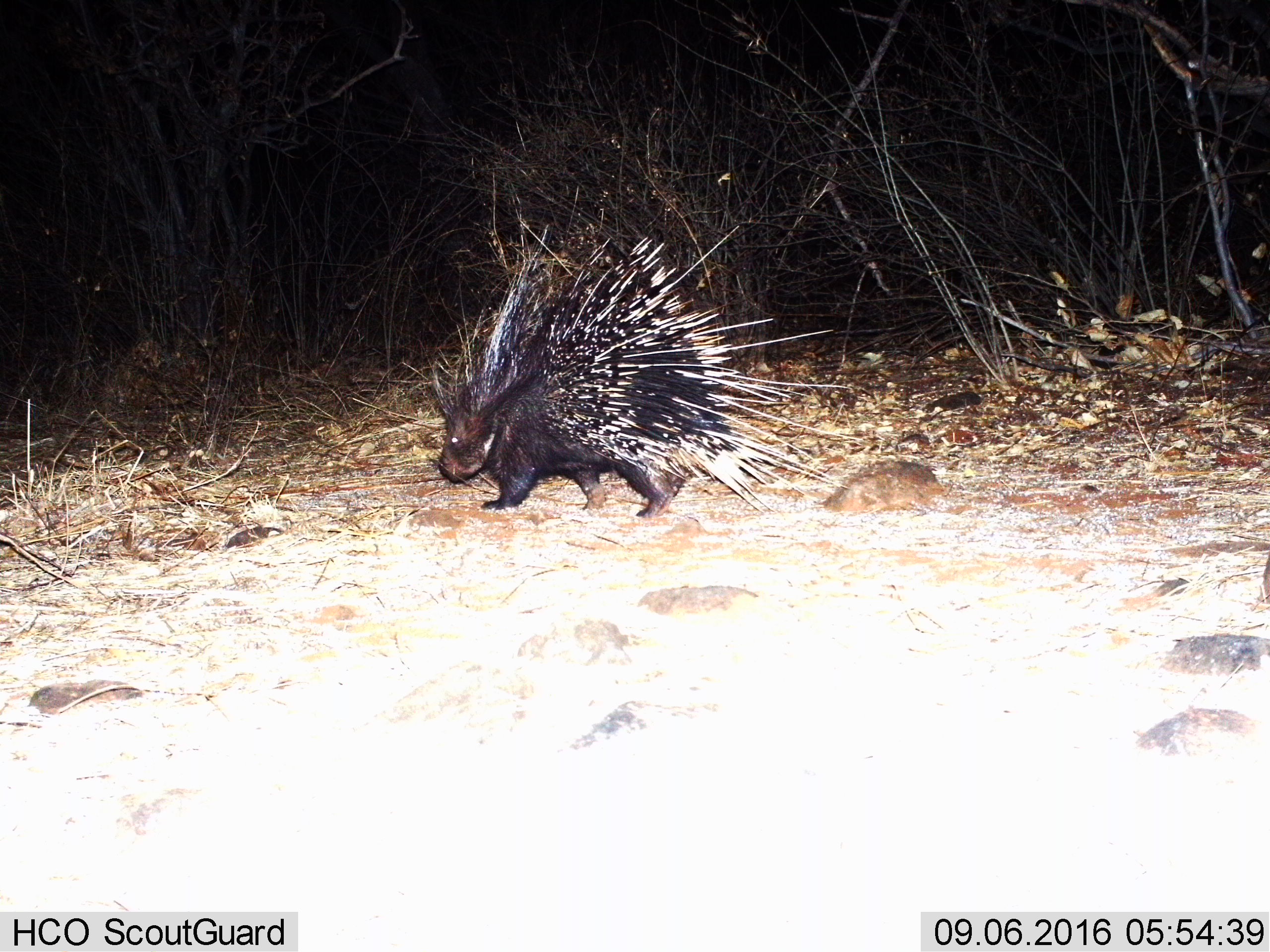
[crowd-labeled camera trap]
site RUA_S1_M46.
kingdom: Animalia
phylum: Chordata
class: Mammalia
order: Rodentia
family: Hystricidae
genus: Hystrix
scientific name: Hystrix cristata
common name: crested porcupine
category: porcupine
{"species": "porcupine (crested porcupine) (Hystrix cristata)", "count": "1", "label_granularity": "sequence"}